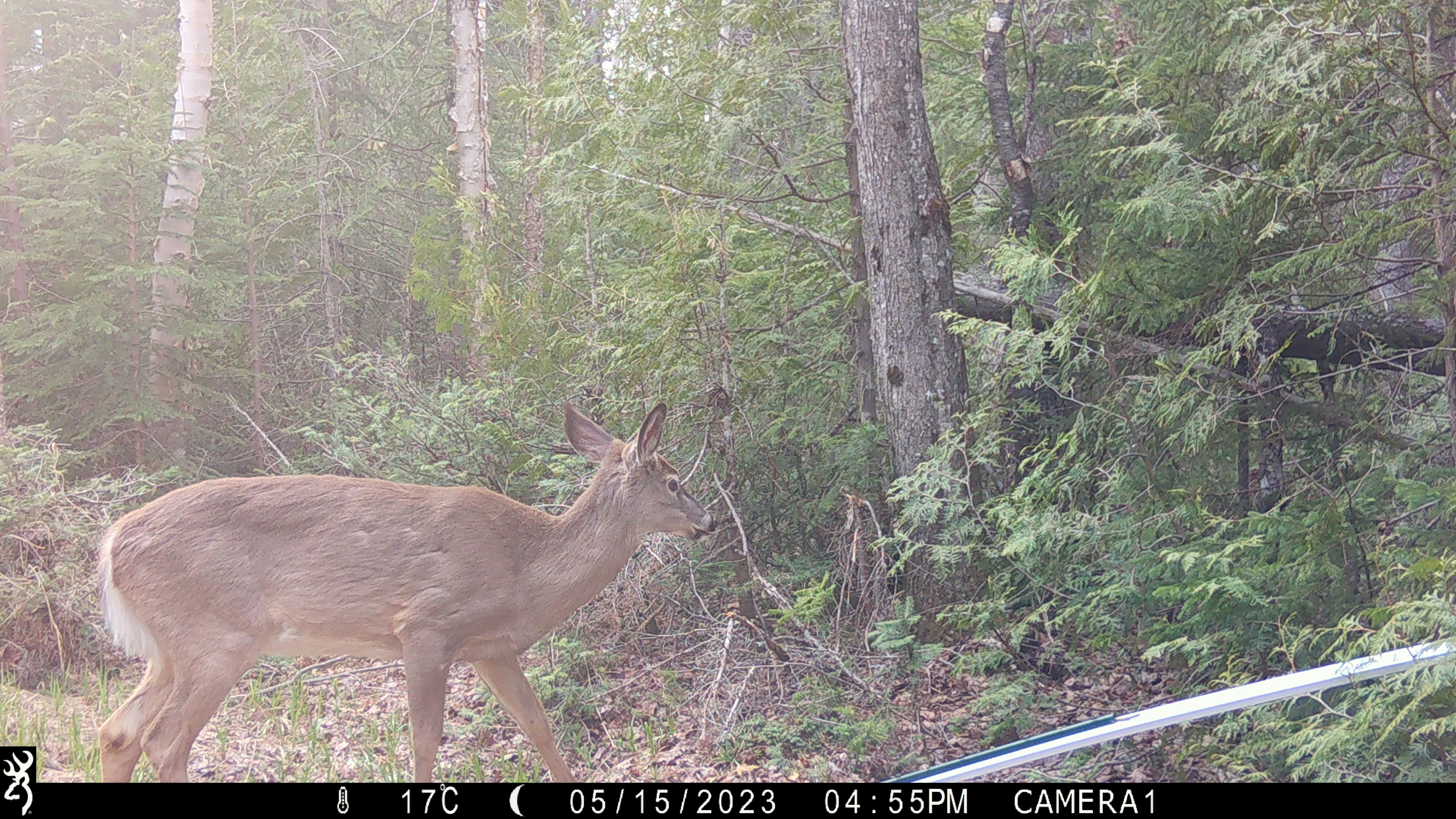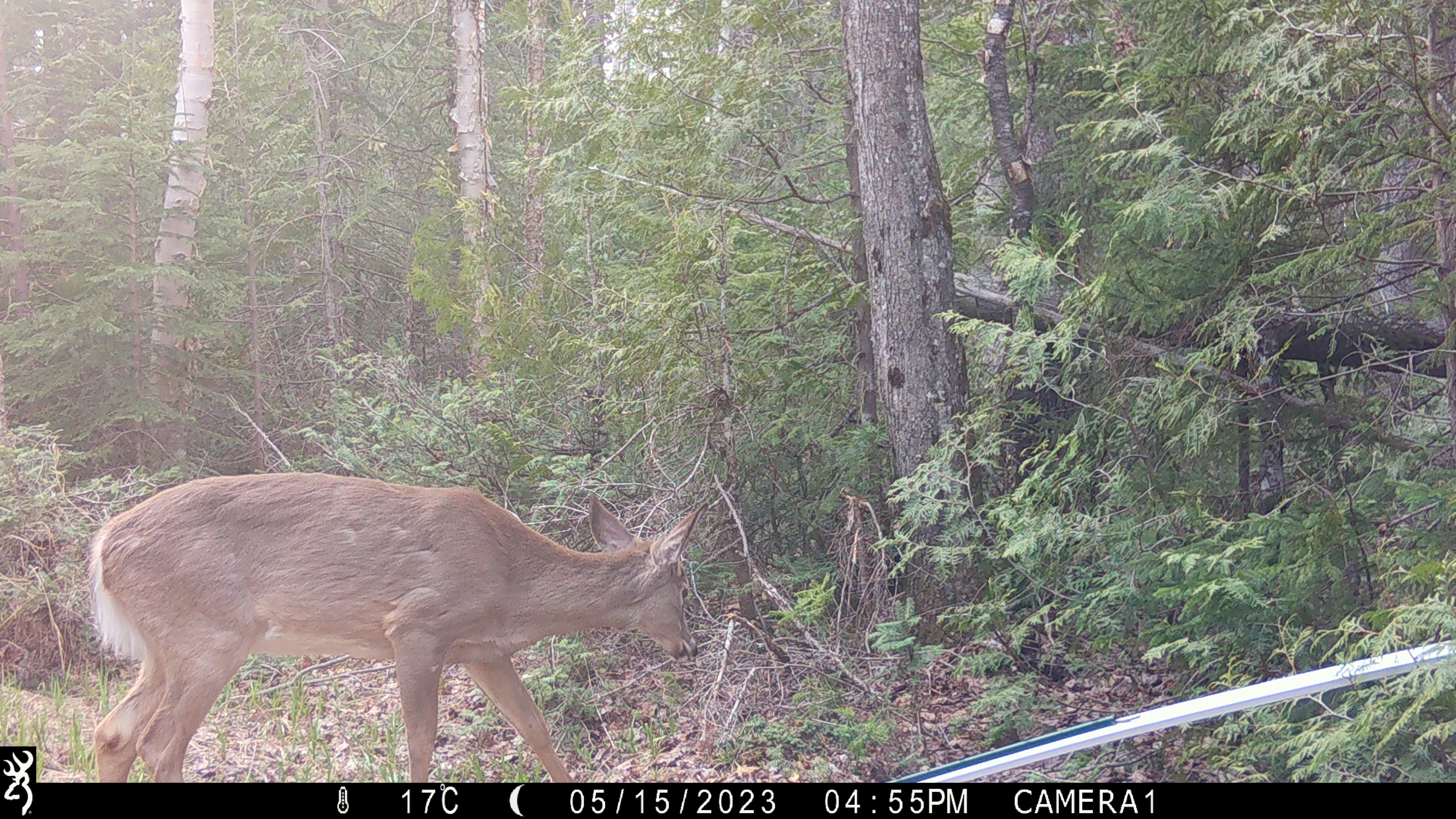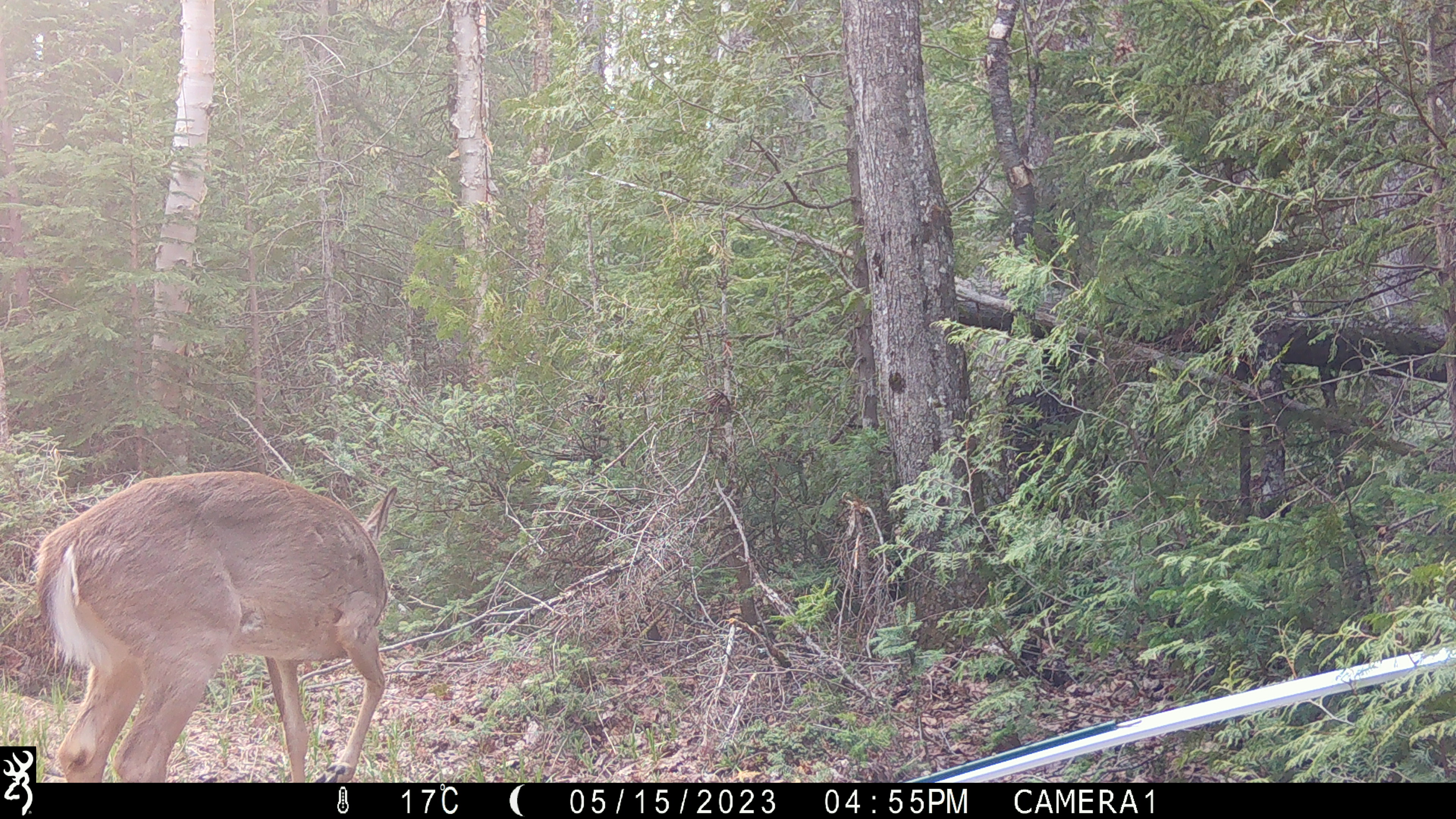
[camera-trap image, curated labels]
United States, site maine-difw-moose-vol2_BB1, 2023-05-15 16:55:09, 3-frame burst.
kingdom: Animalia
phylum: Chordata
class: Mammalia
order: Artiodactyla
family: Cervidae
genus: Odocoileus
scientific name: Odocoileus virginianus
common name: white-tailed deer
White-tailed deer (Odocoileus virginianus).